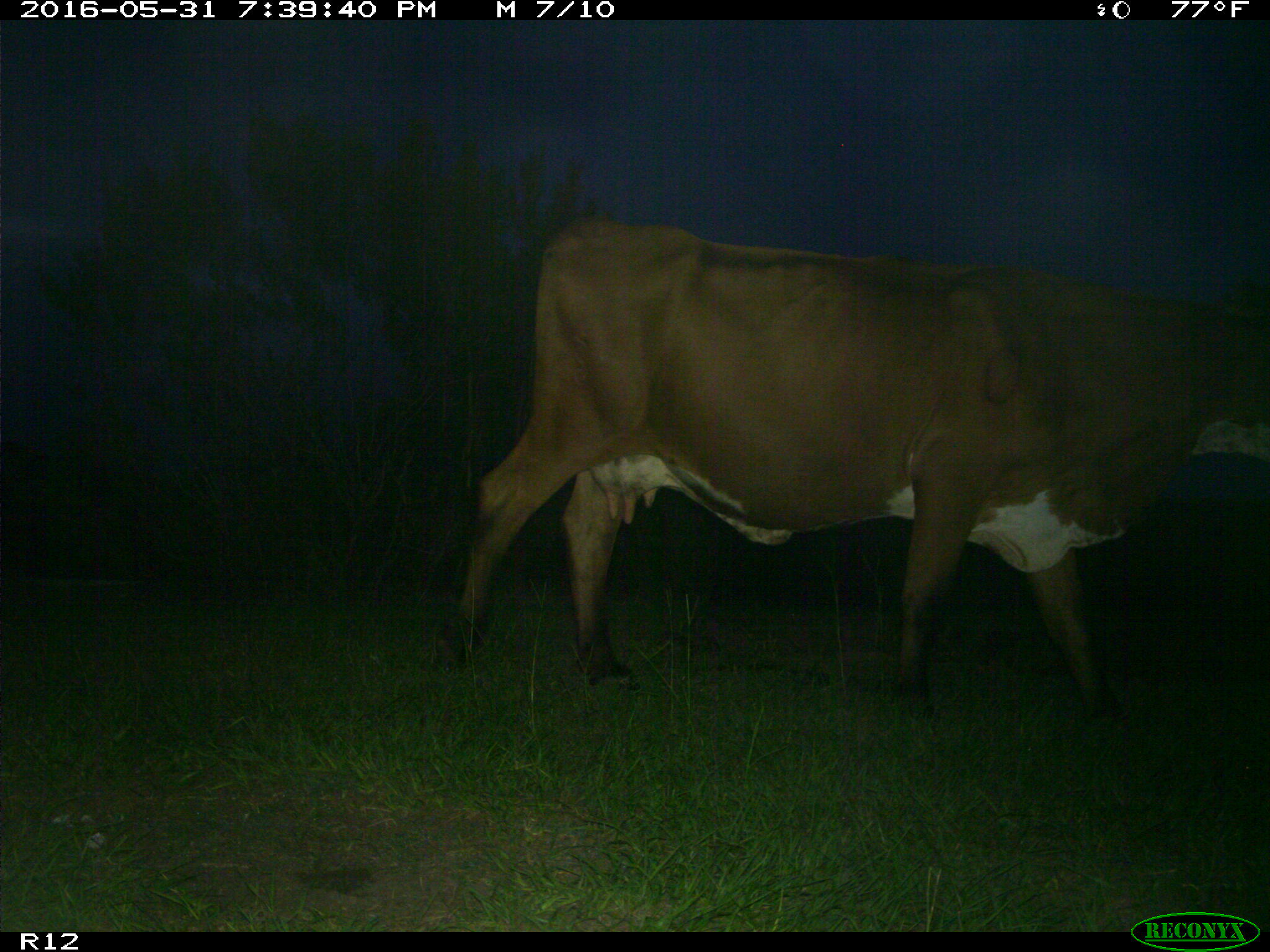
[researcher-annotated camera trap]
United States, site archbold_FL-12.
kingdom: Animalia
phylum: Chordata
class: Mammalia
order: Artiodactyla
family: Bovidae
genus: Bos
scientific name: Bos taurus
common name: domestic cow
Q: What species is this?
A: Bos taurus (domestic cow).